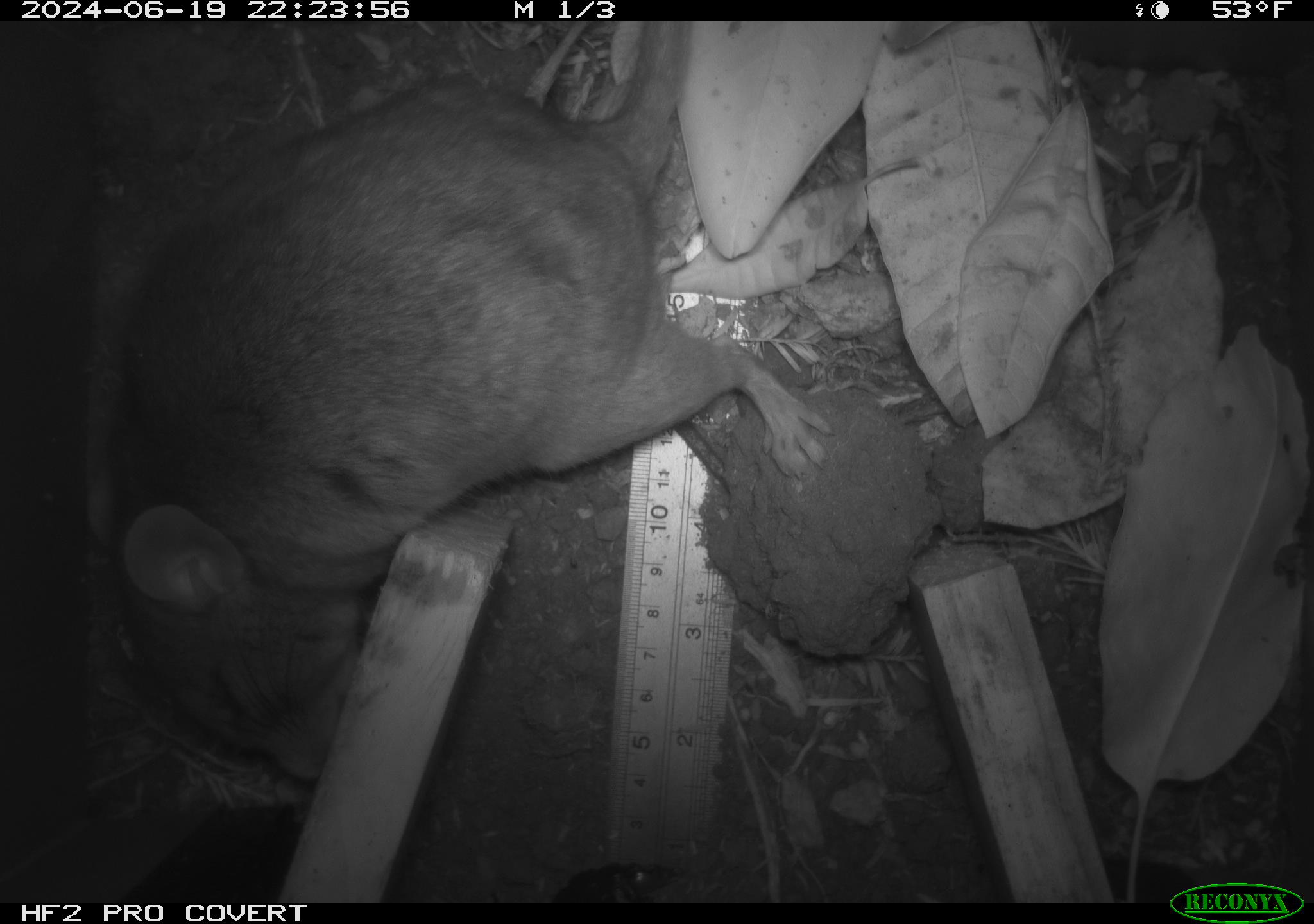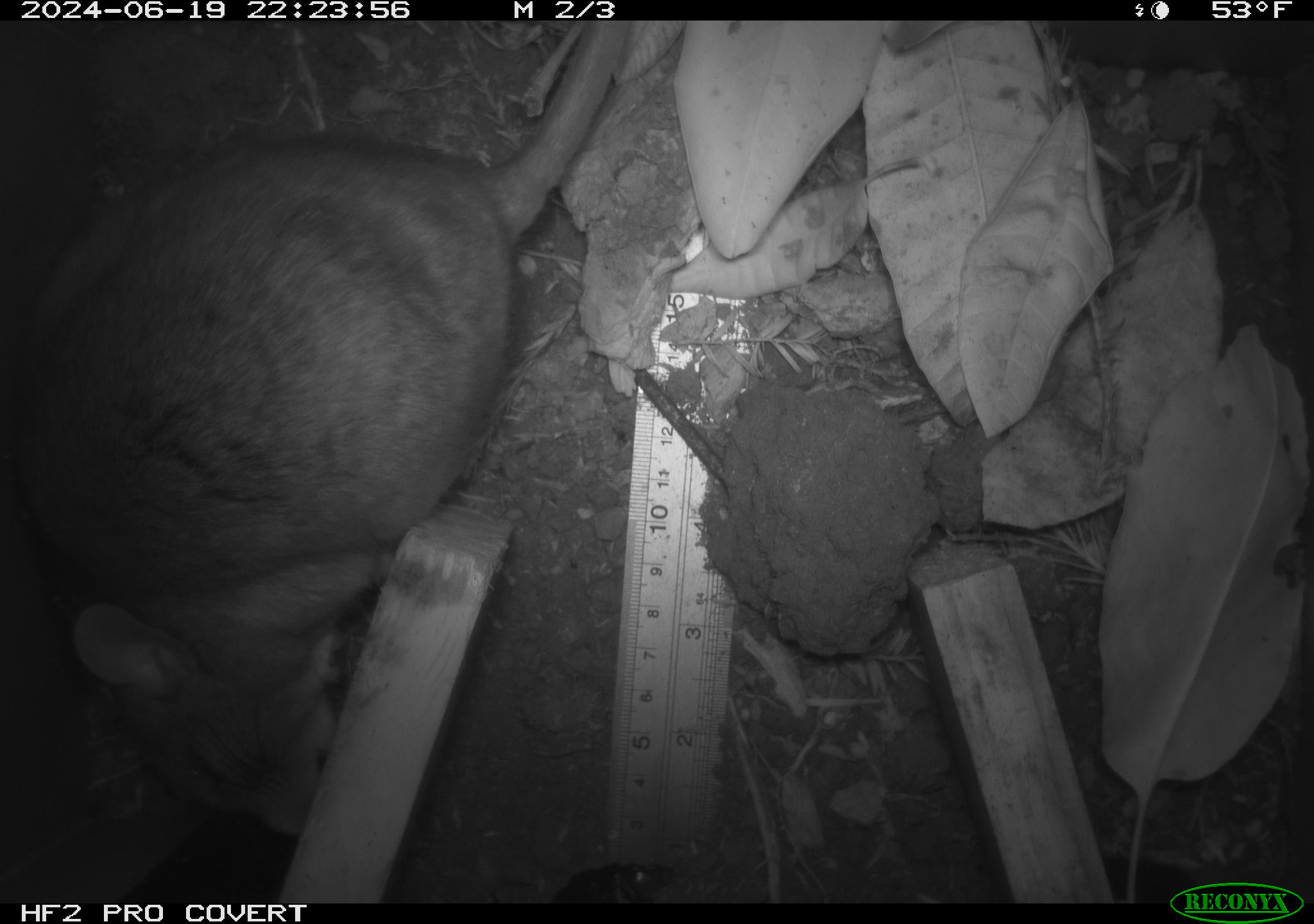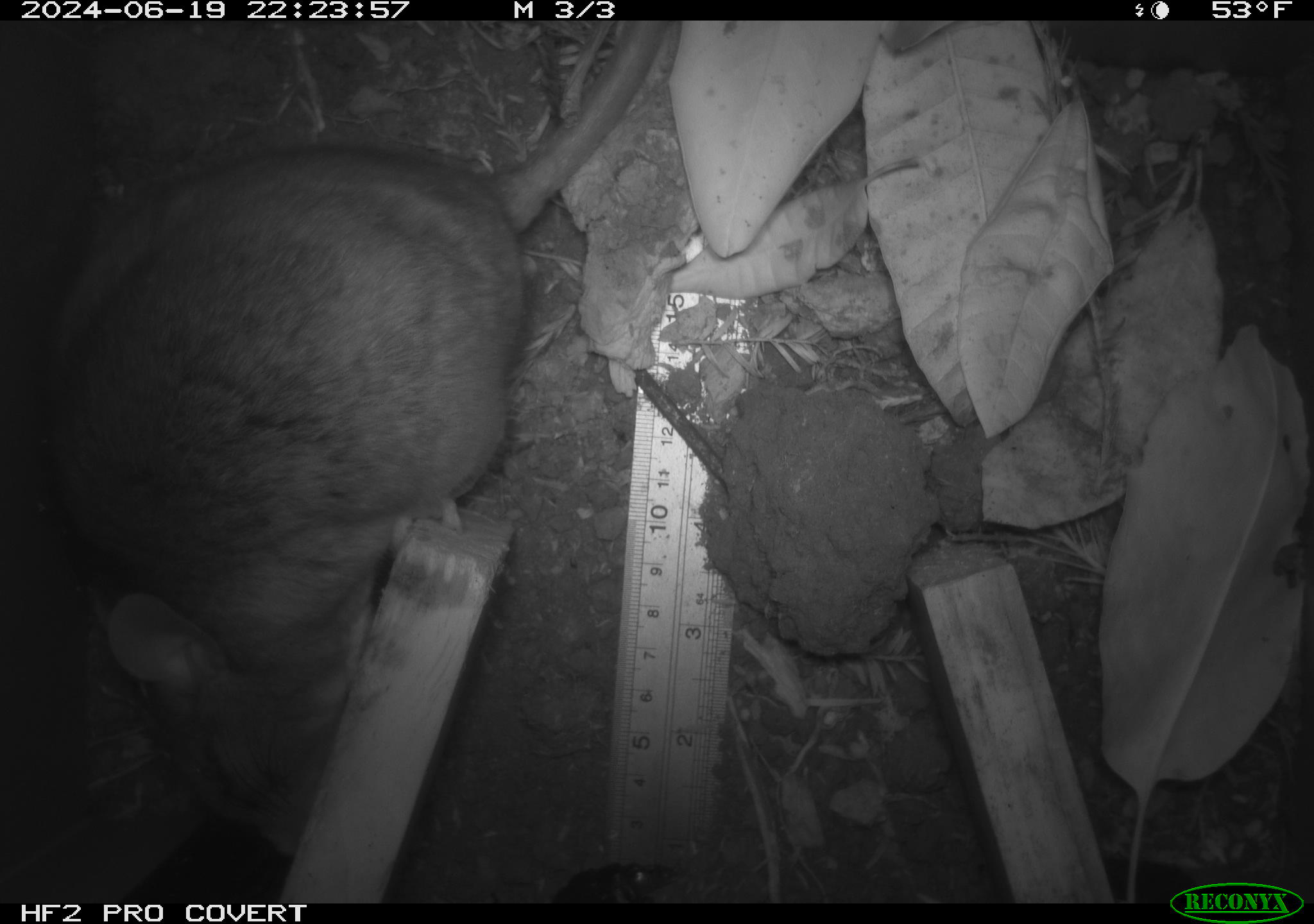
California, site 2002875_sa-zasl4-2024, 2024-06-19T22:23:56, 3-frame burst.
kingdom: Animalia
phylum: Chordata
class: Mammalia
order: Rodentia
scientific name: Rodentia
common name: rodent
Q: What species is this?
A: Rodent (Rodentia).